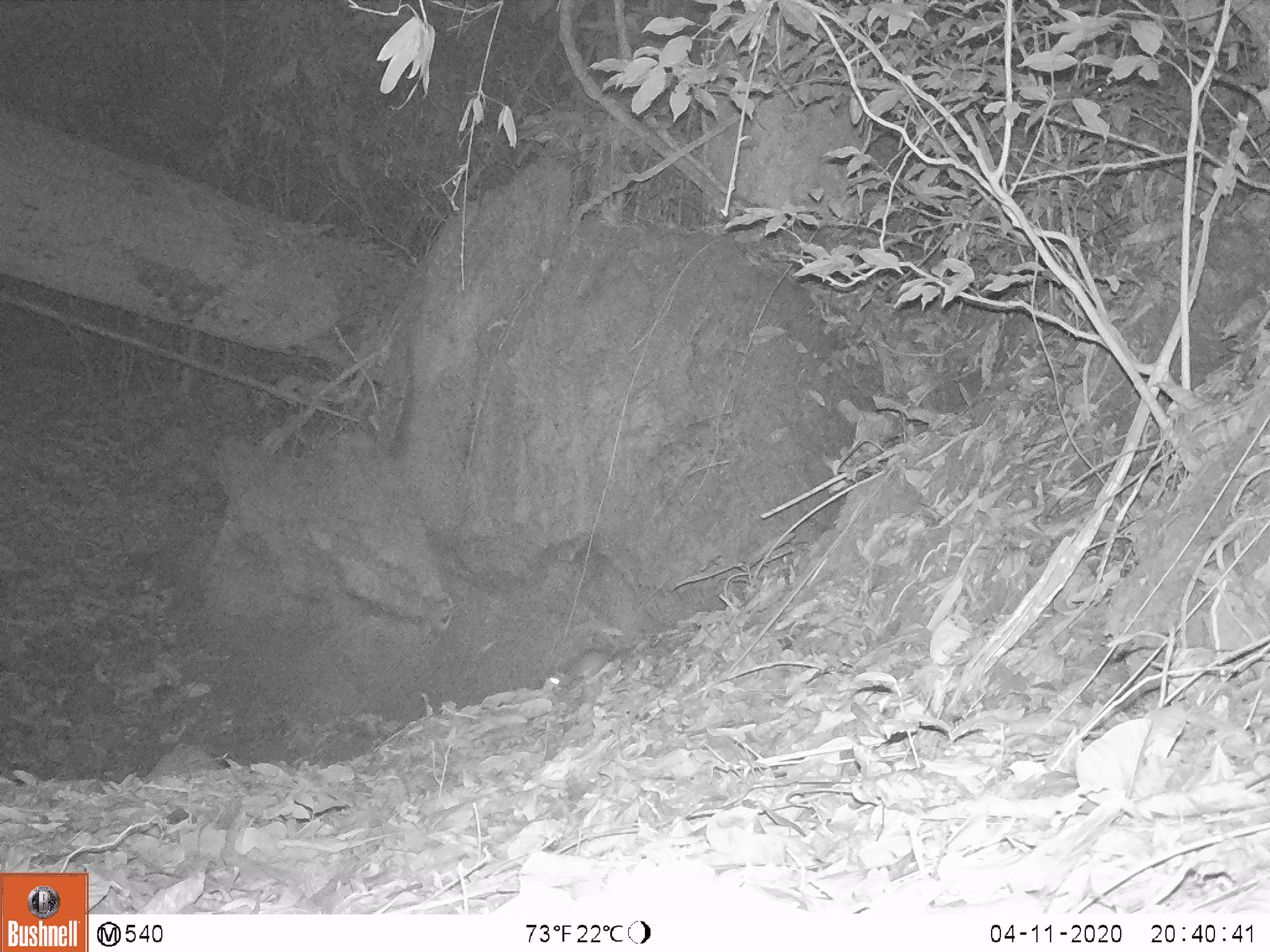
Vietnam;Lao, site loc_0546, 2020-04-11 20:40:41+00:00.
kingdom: Animalia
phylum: Chordata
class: Mammalia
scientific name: Mammalia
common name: mammal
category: unidentified small mammal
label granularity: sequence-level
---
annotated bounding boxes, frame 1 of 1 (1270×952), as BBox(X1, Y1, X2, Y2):
unidentified small mammal: BBox(547, 643, 668, 692)